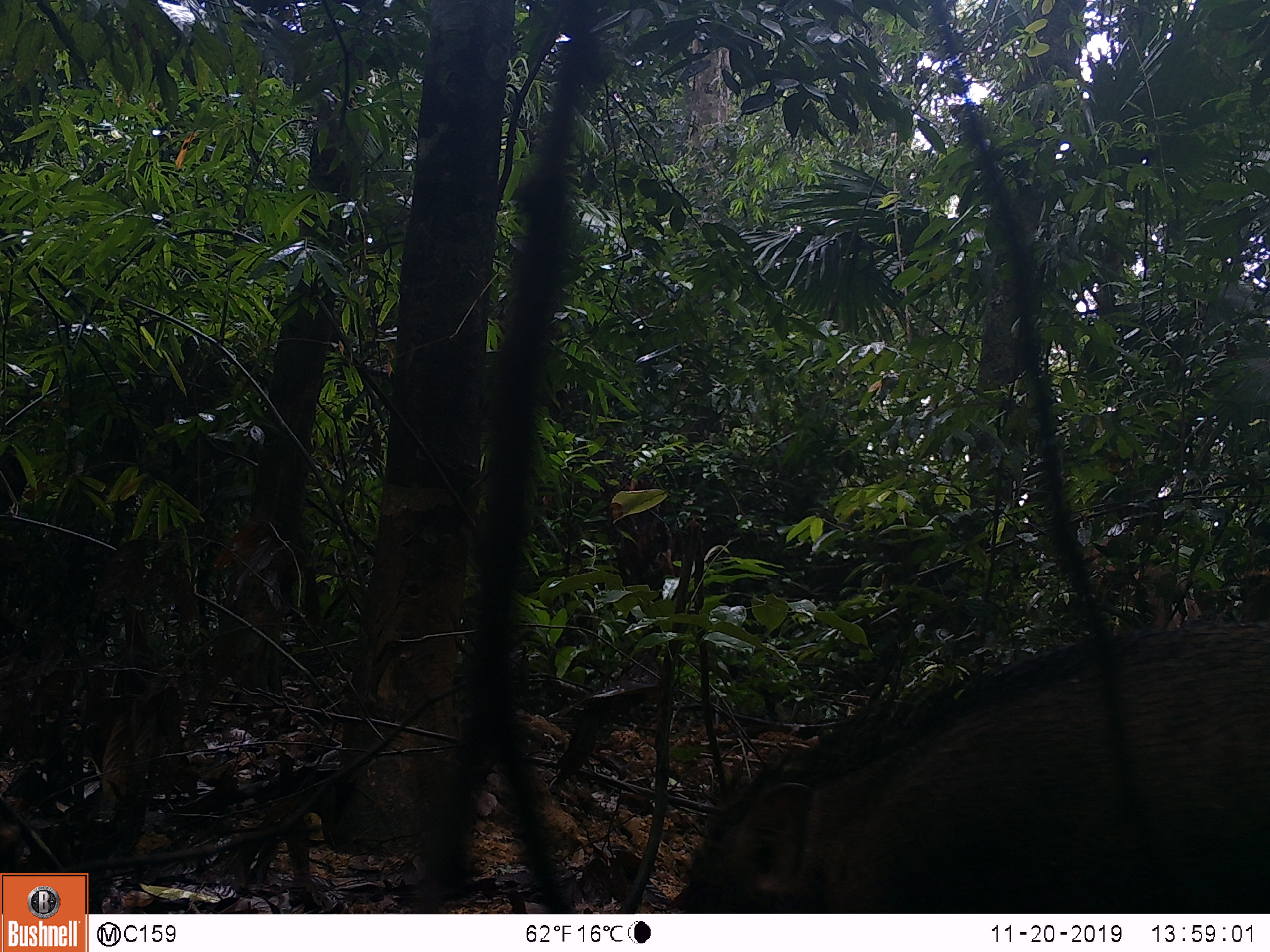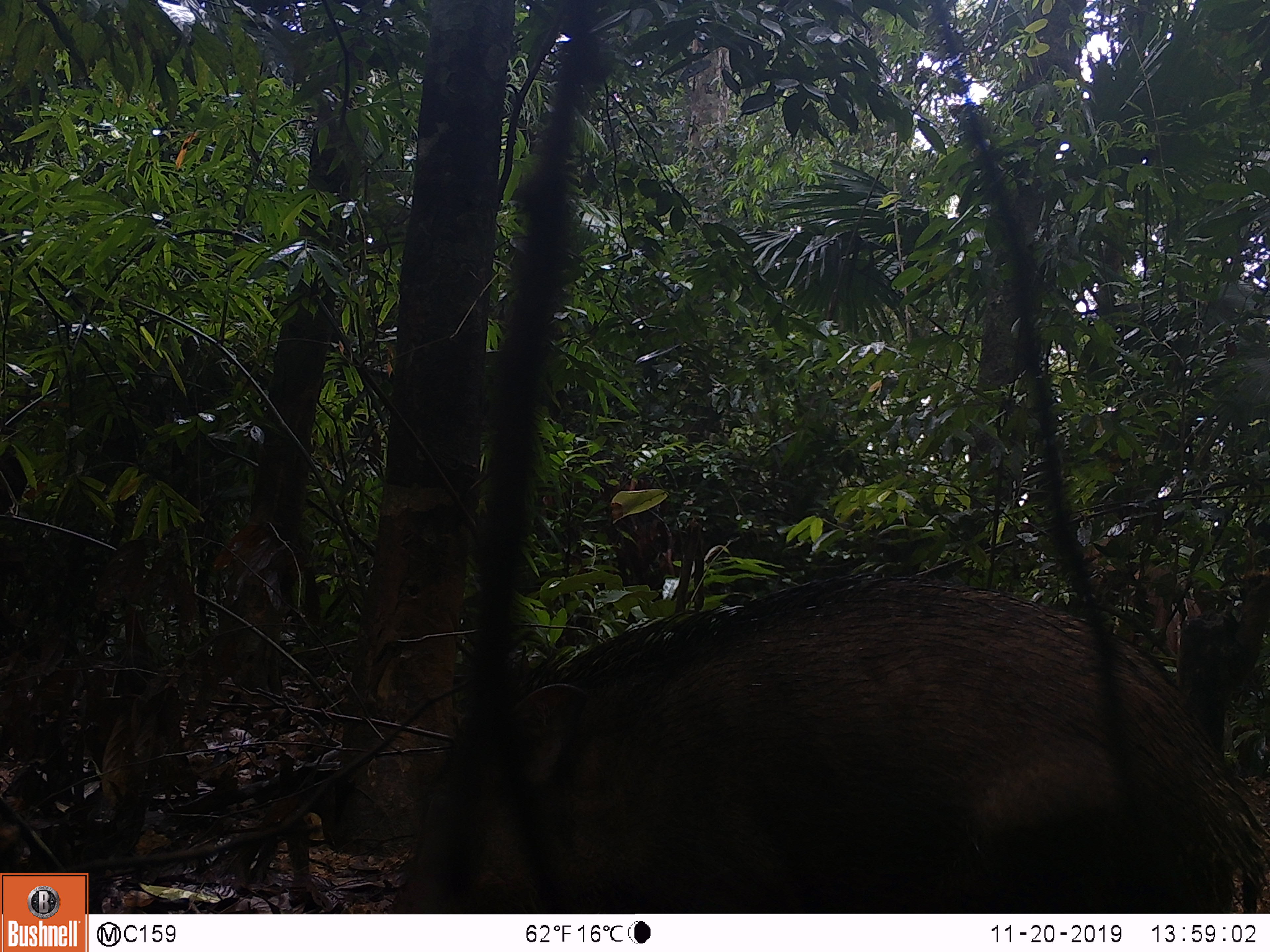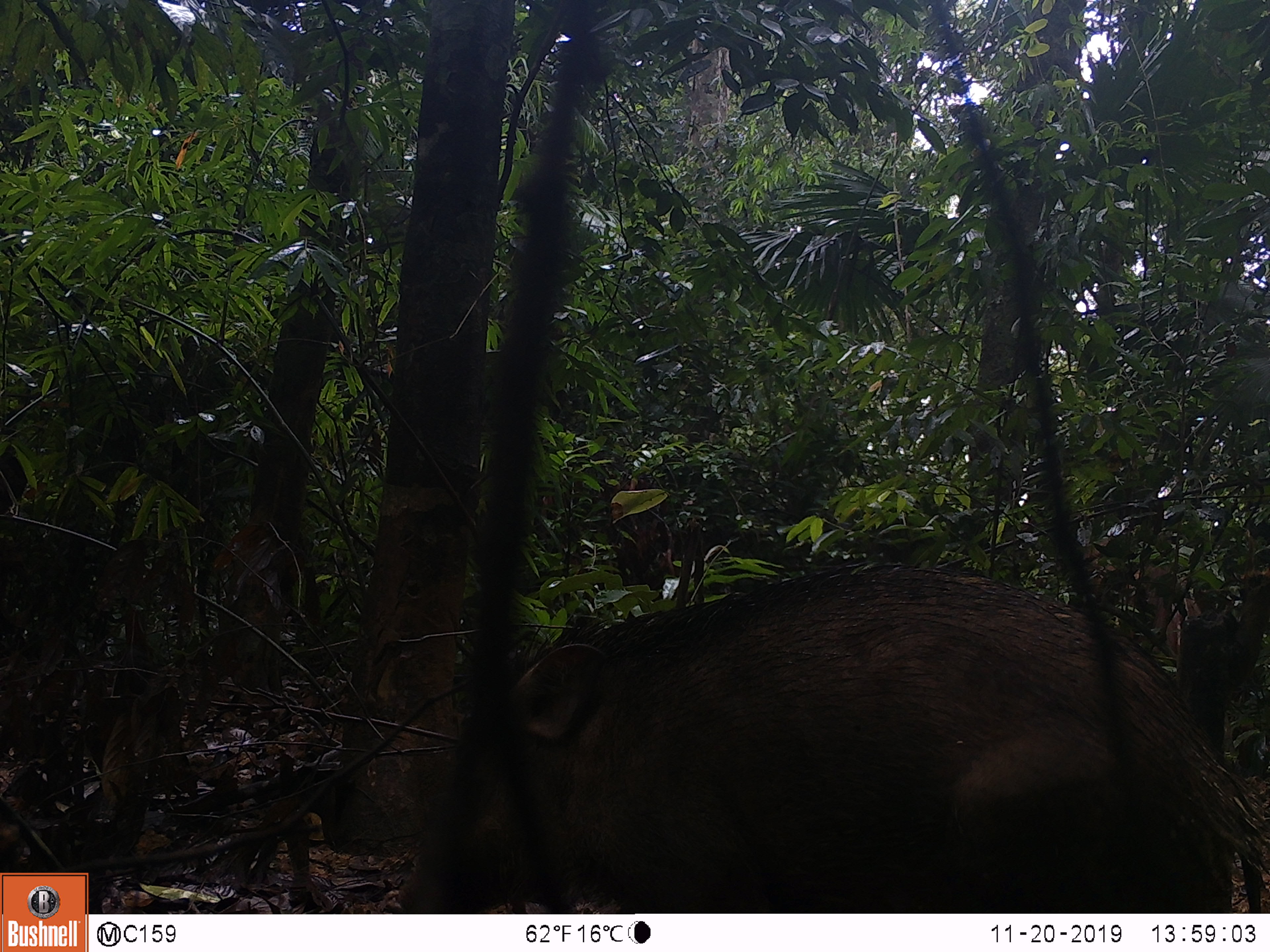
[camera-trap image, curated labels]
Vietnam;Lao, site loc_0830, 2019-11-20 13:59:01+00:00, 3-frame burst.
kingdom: Animalia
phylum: Chordata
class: Mammalia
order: Artiodactyla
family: Suidae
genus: Sus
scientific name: Sus scrofa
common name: eurasian wild pig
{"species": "eurasian wild pig (Sus scrofa)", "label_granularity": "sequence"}